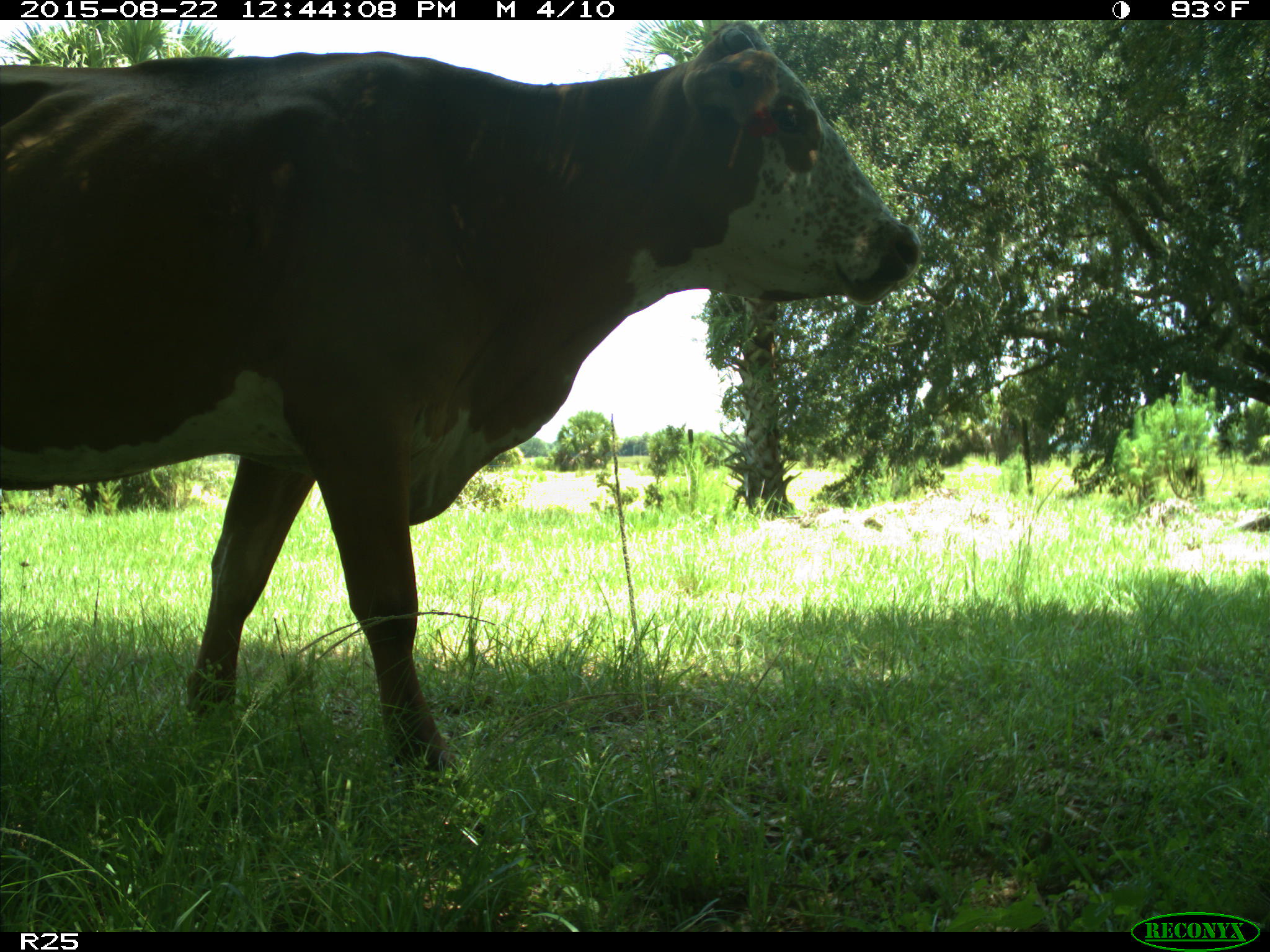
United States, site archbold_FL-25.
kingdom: Animalia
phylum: Chordata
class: Mammalia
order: Artiodactyla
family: Bovidae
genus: Bos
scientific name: Bos taurus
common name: domestic cow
Bos taurus (domestic cow).